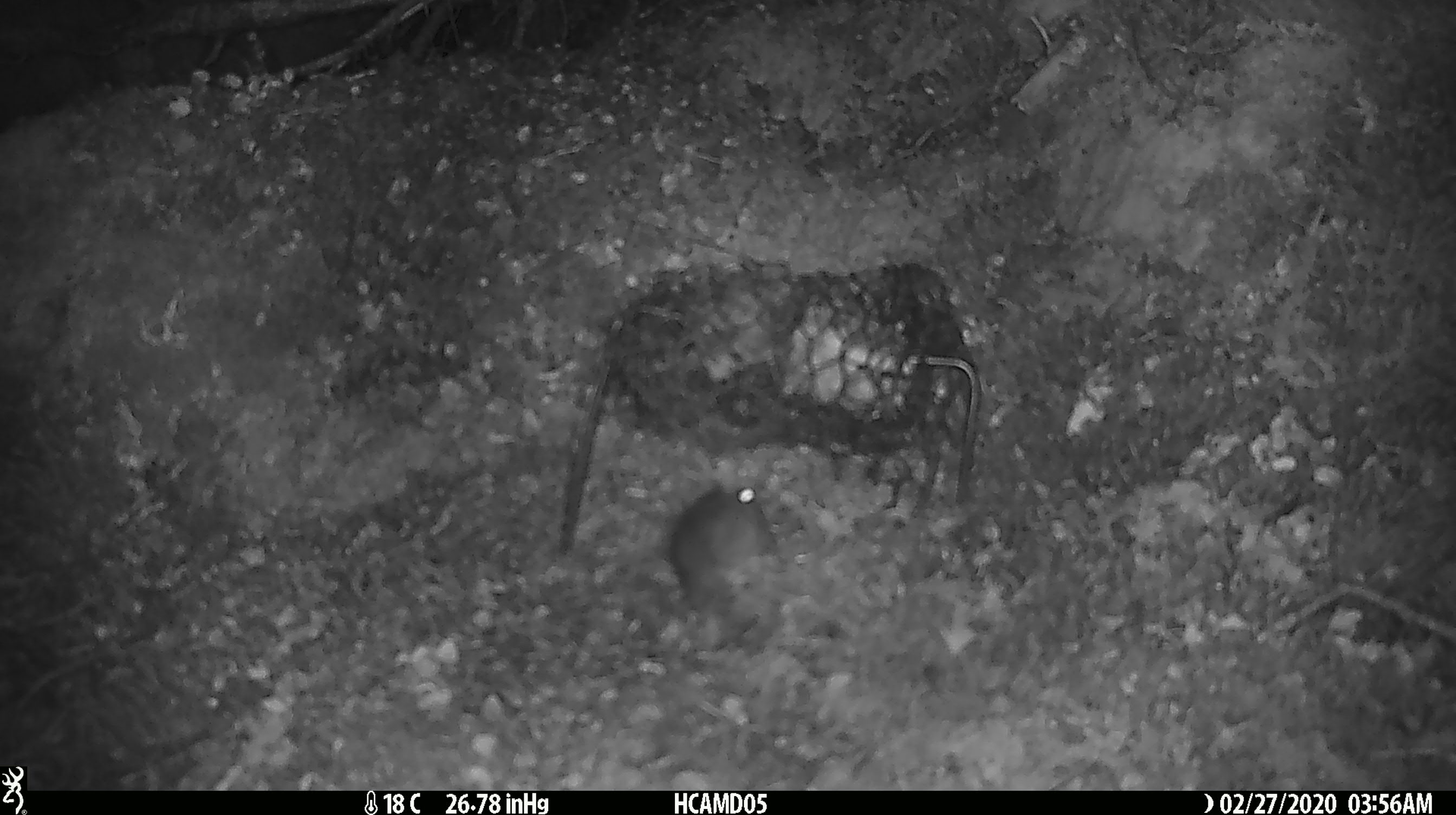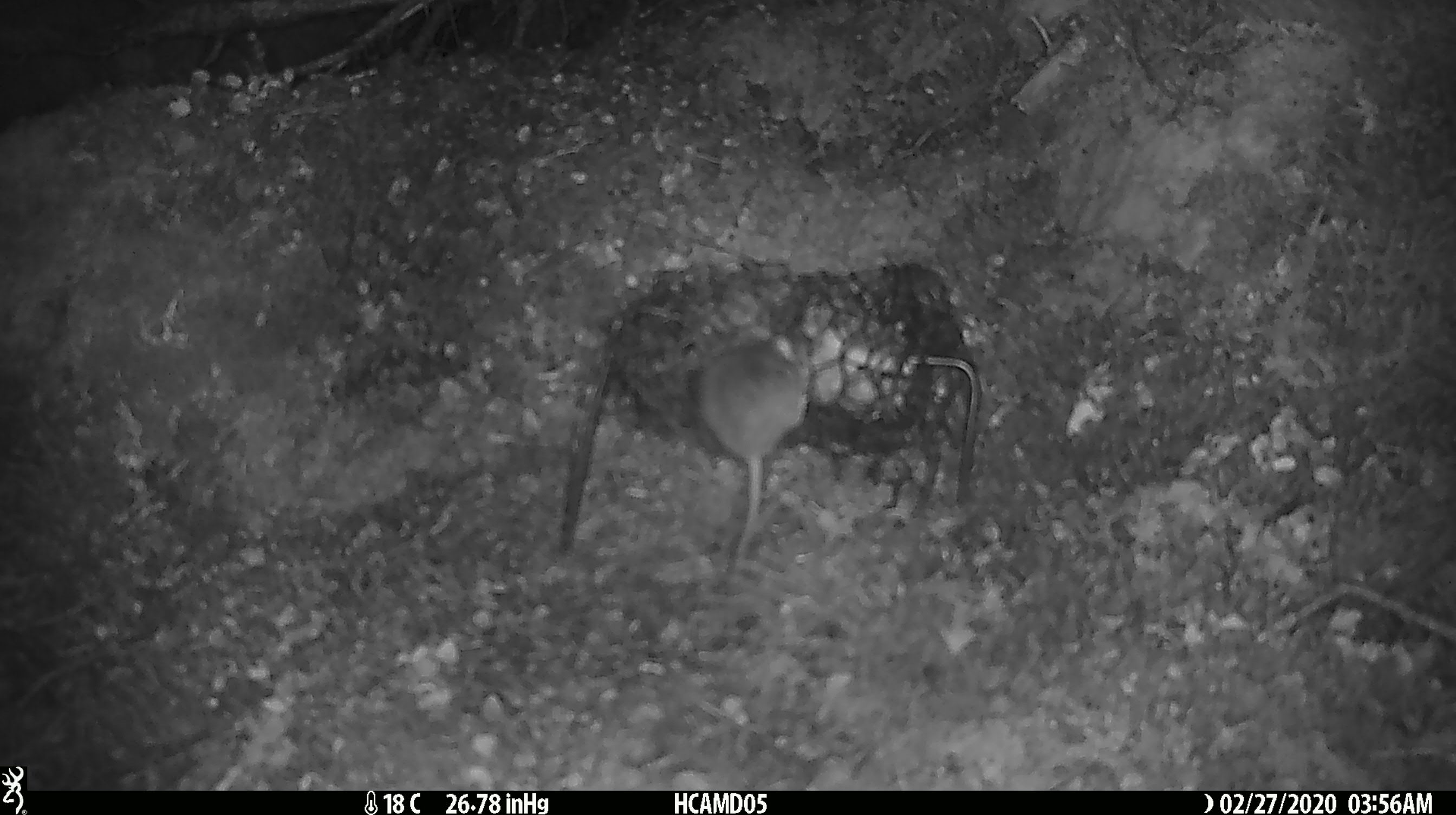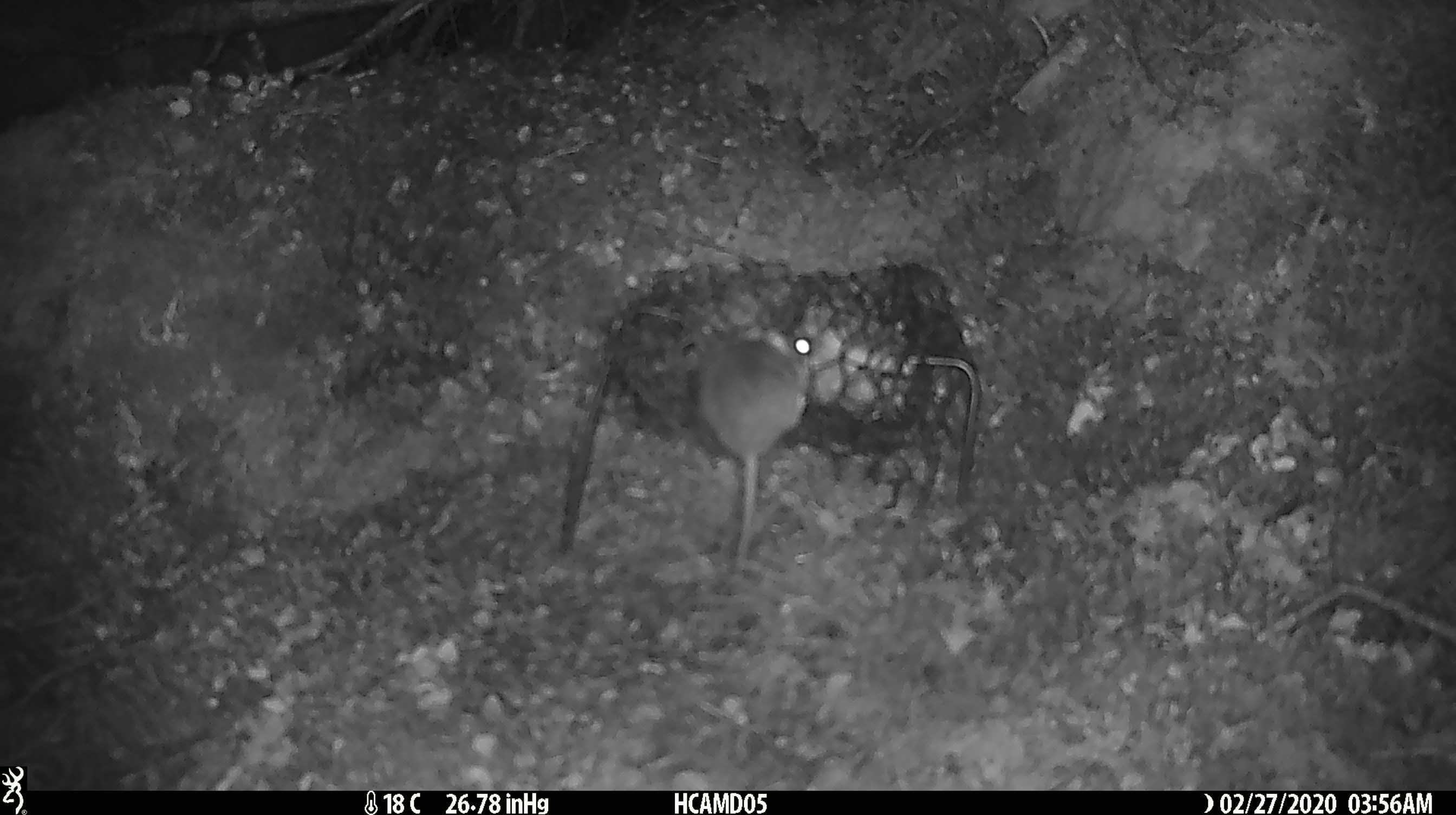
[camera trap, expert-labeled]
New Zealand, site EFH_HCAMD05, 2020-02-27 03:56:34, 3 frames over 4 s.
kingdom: Animalia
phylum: Chordata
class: Mammalia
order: Rodentia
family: Muridae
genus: Mus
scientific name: Mus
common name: mouse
Mouse (Mus).